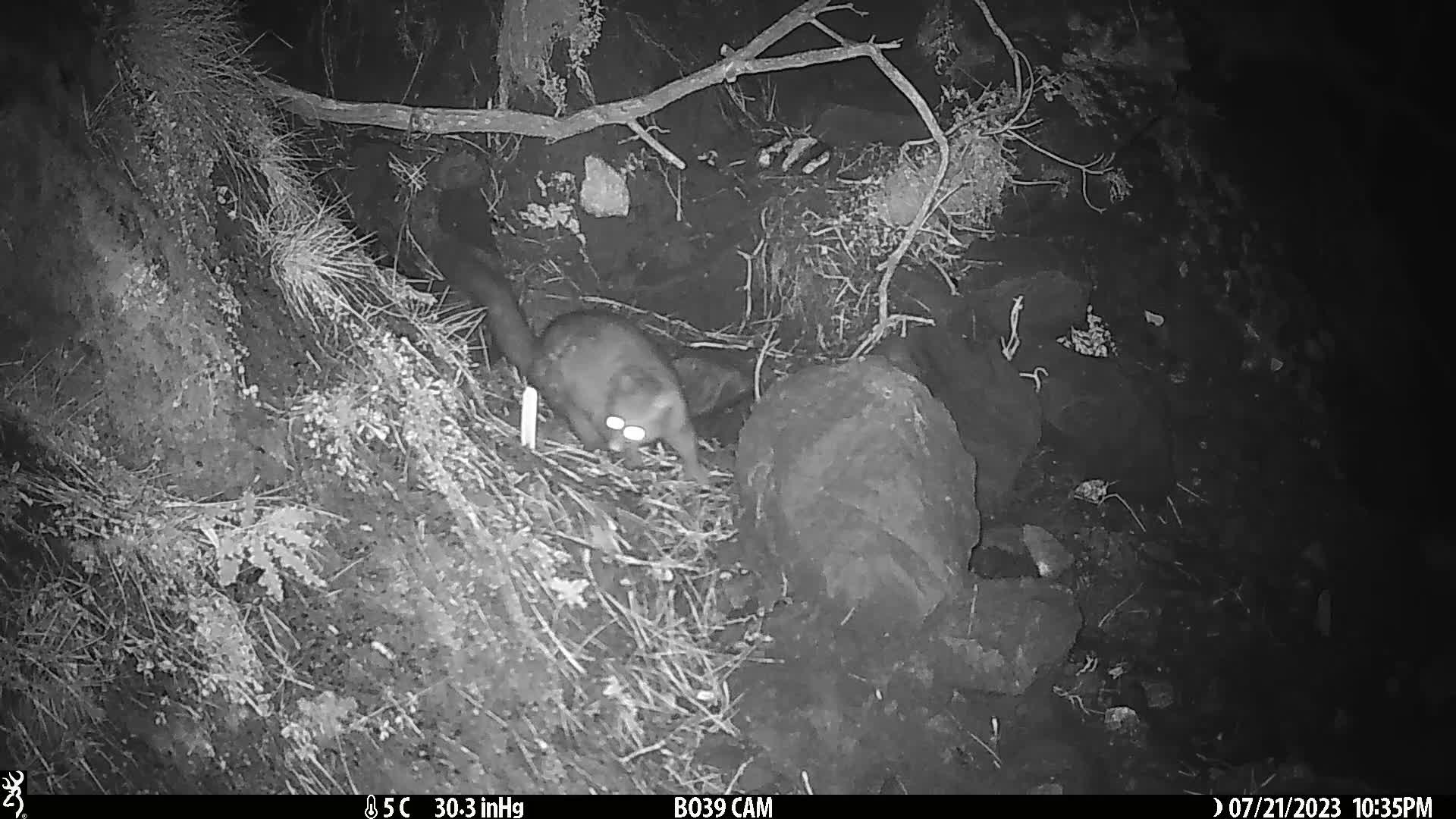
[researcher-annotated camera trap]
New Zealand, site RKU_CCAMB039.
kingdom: Animalia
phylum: Chordata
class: Mammalia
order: Diprotodontia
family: Phalangeridae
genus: Trichosurus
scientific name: Trichosurus vulpecula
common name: common brushtail possum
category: possum